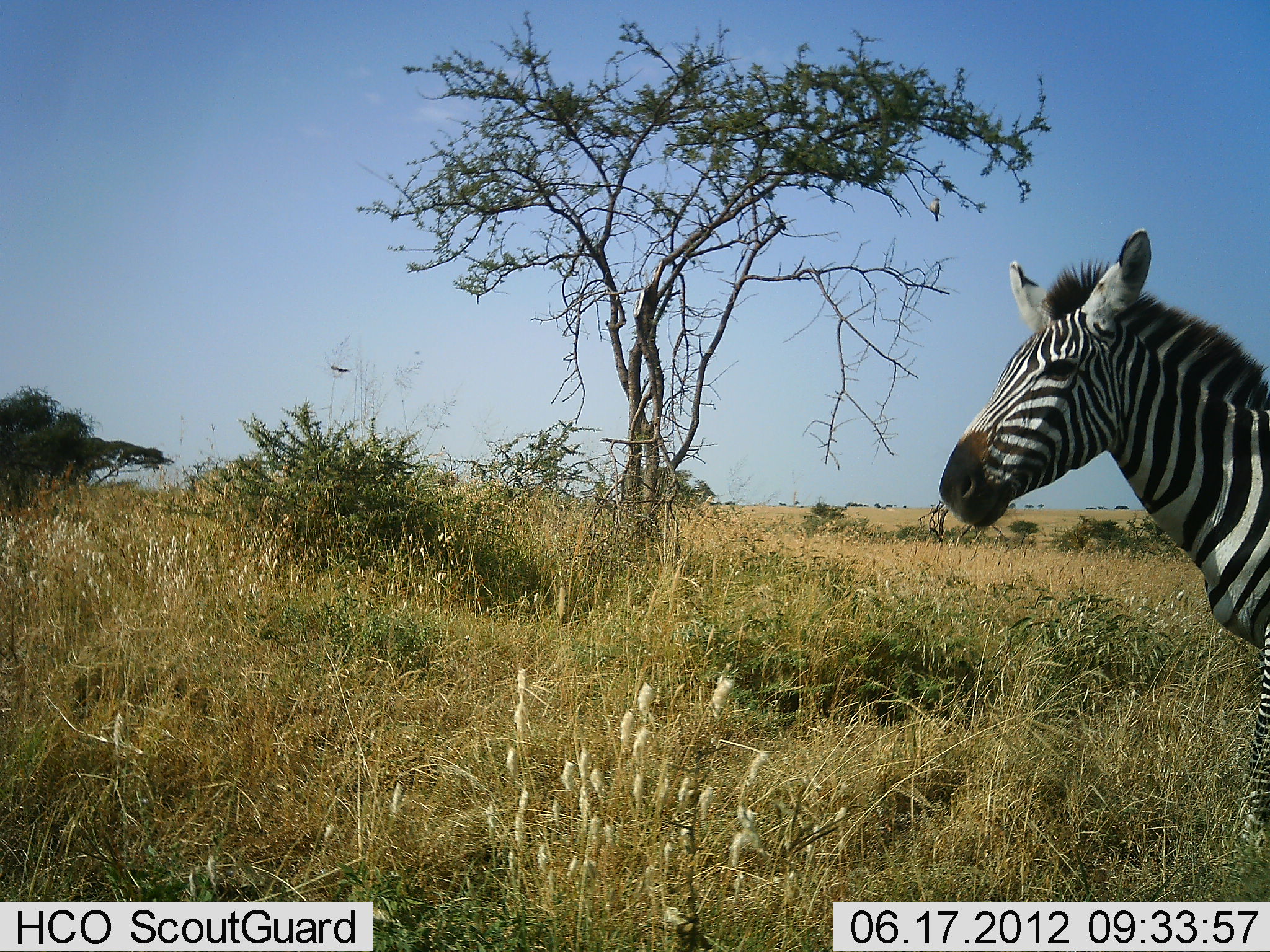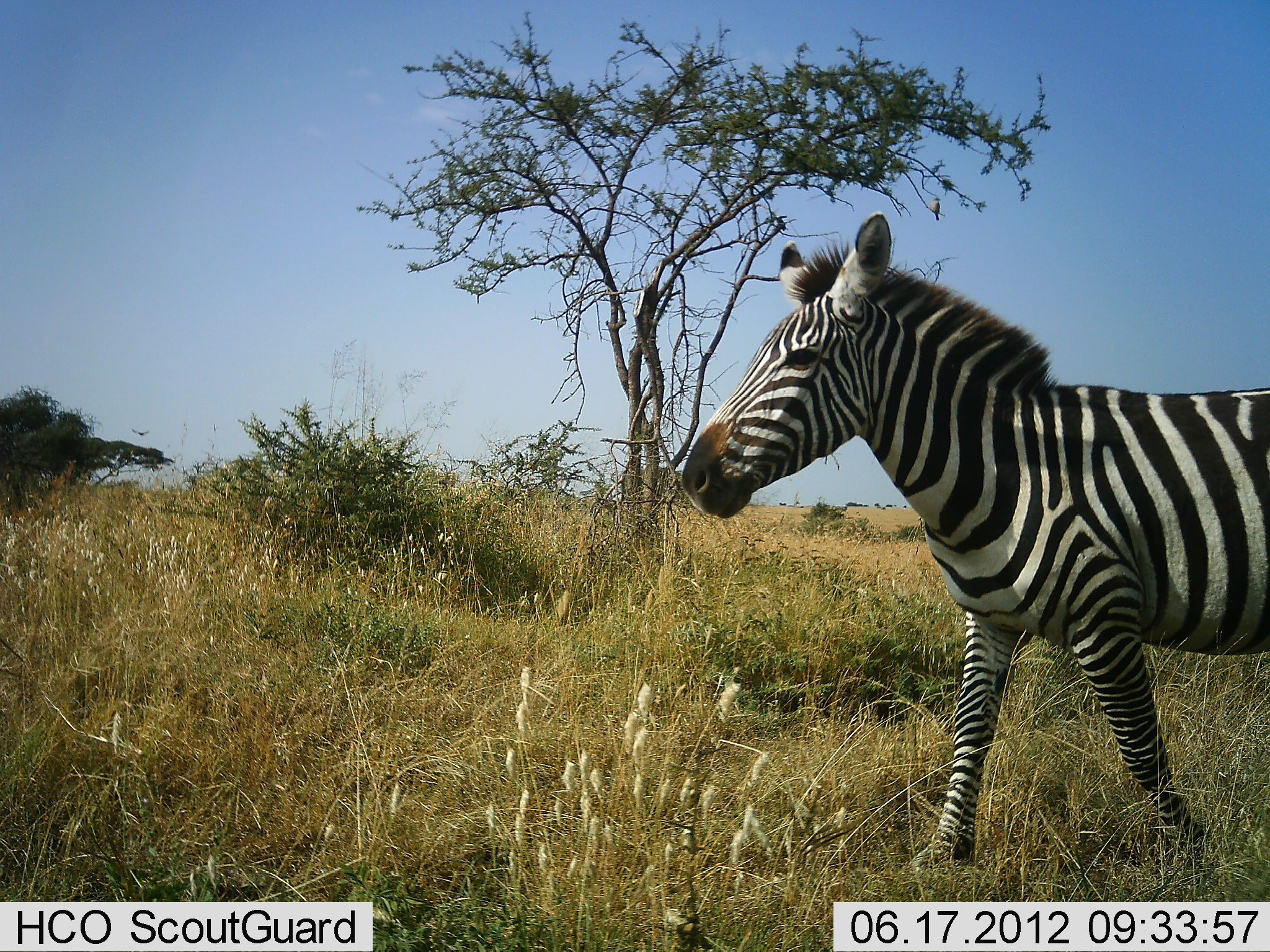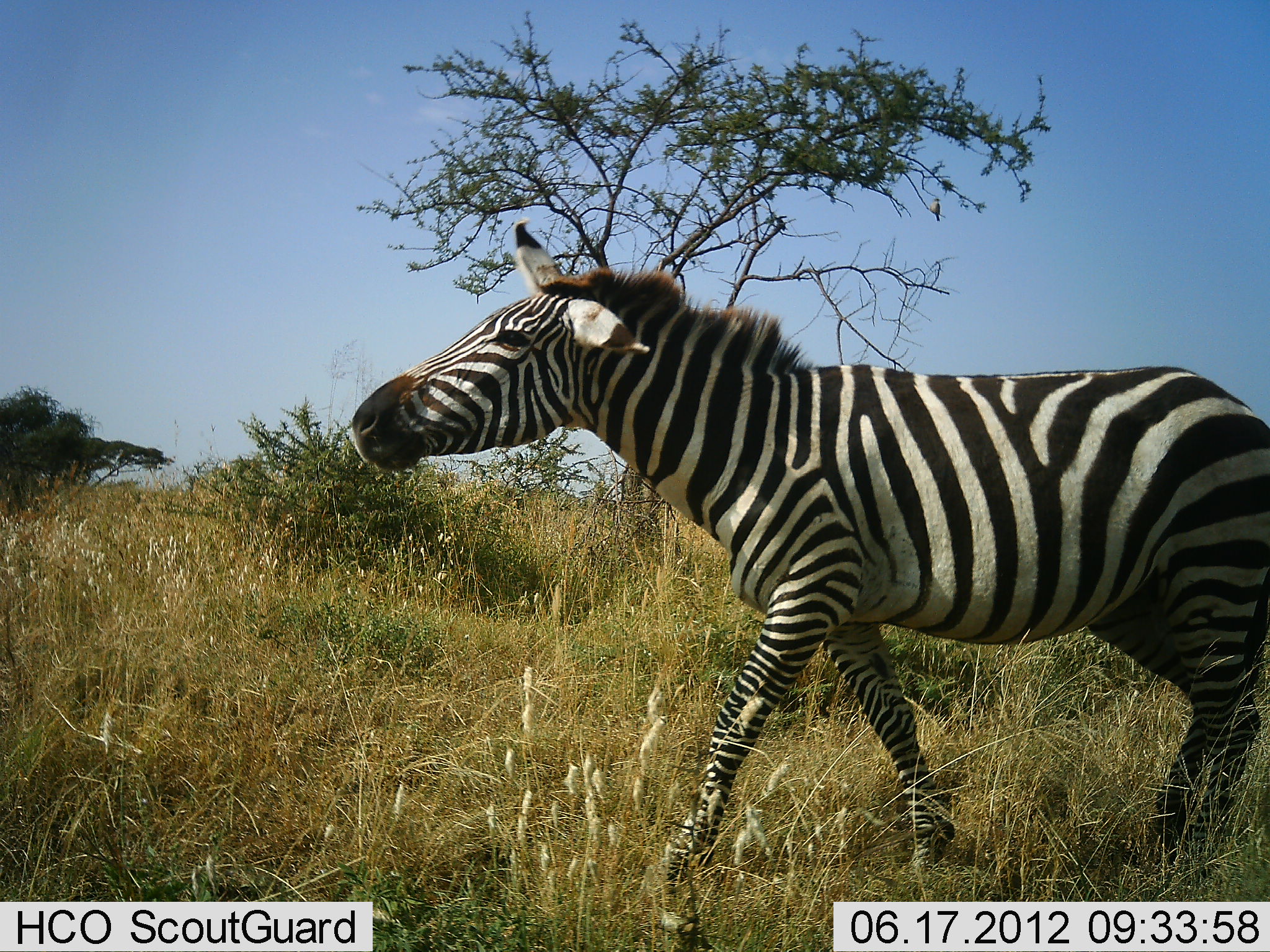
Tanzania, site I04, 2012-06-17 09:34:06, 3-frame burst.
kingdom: Animalia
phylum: Chordata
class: Mammalia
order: Perissodactyla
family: Equidae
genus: Equus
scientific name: Equus quagga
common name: plains zebra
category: zebra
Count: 1.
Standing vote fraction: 0%.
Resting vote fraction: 0%.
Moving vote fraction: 100%.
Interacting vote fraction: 0%.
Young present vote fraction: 0%.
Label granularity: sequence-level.